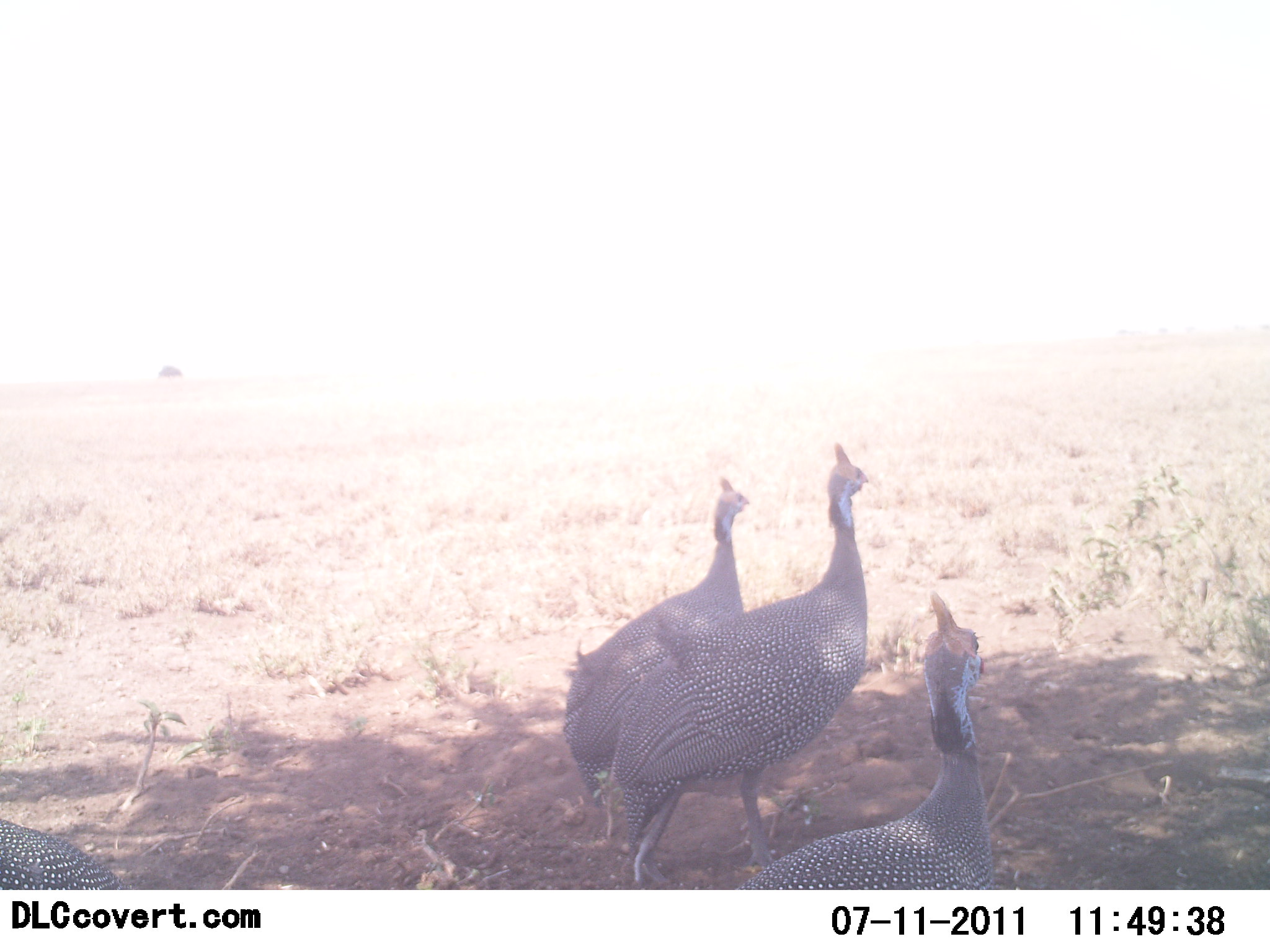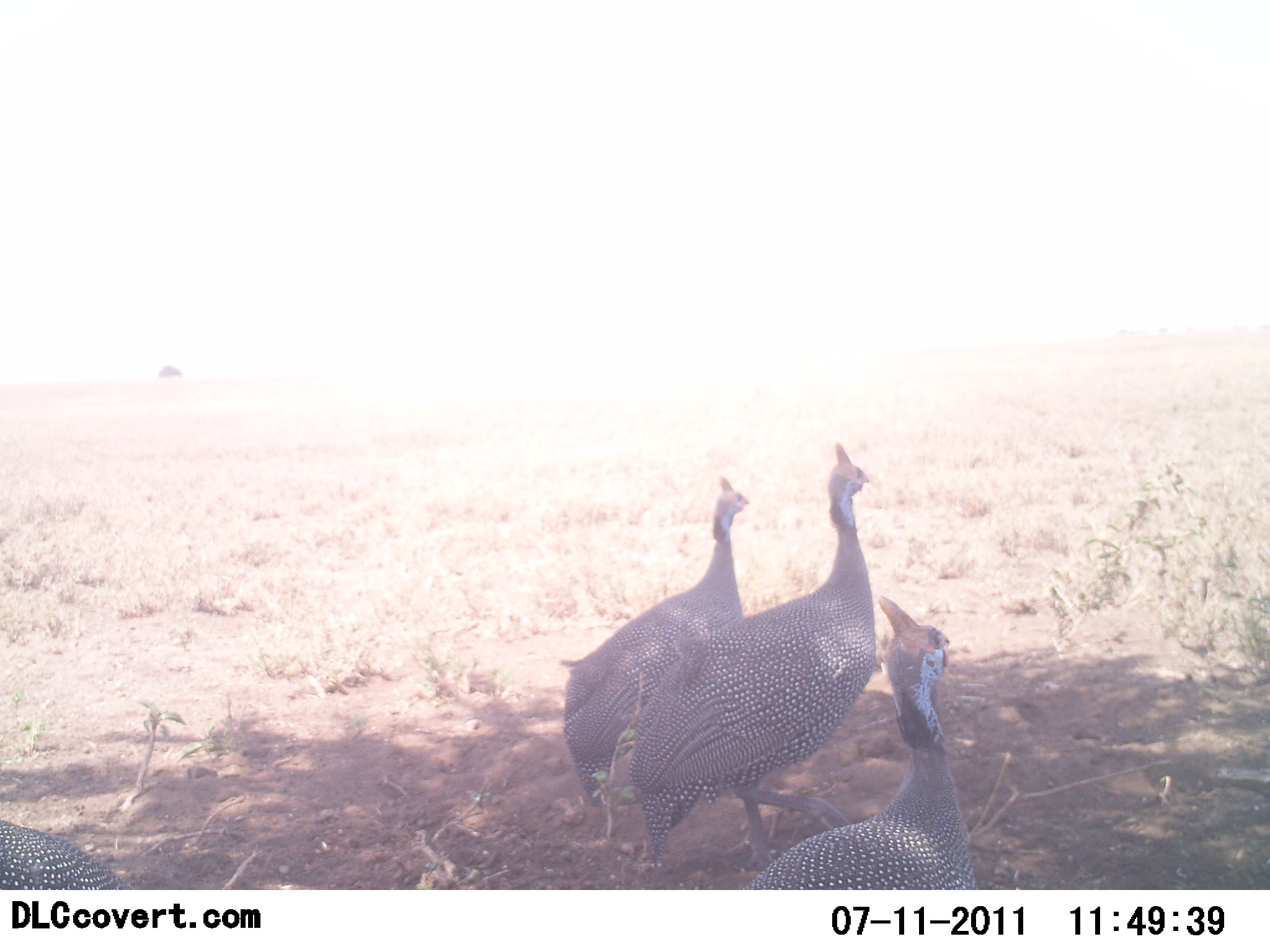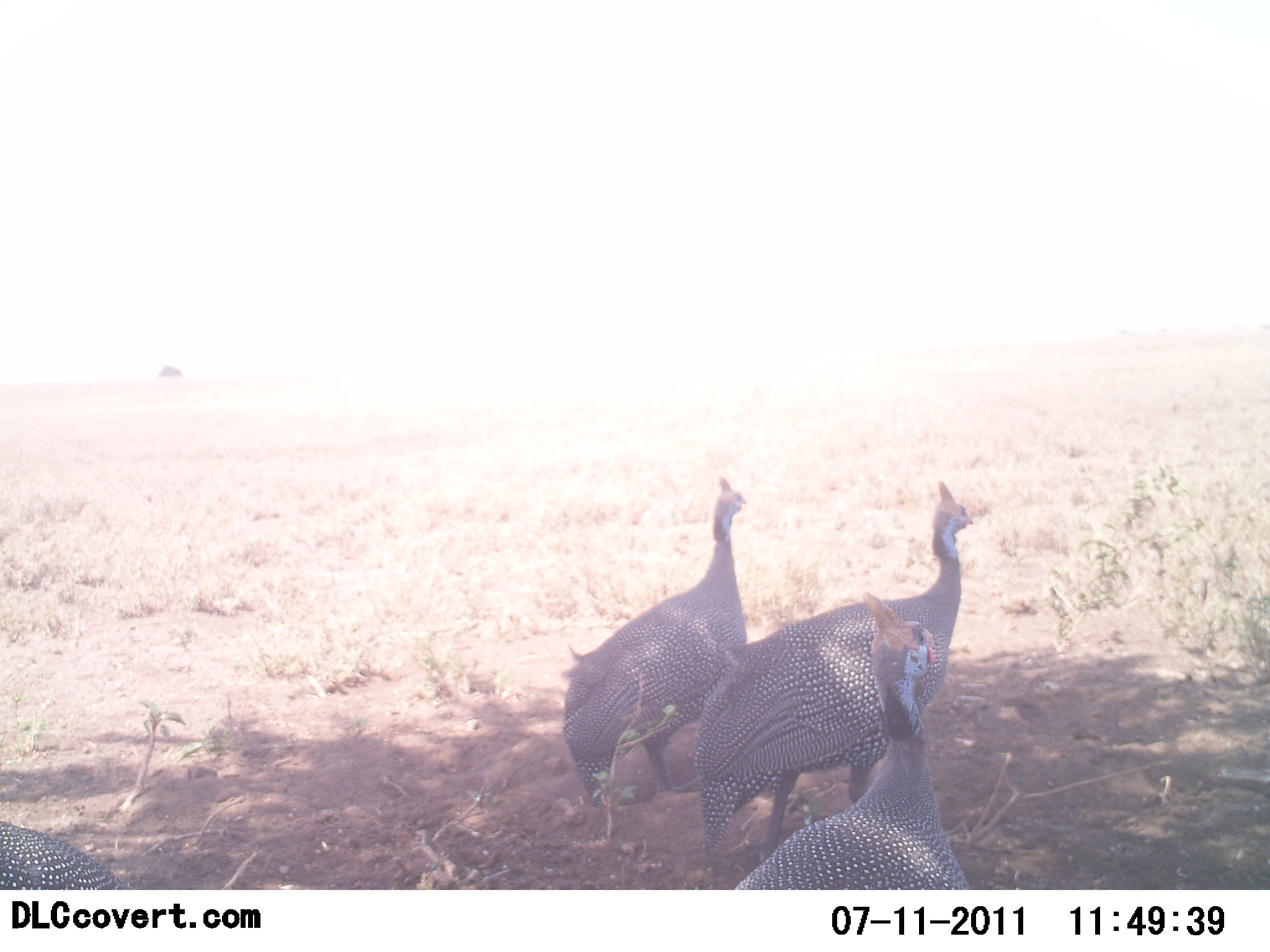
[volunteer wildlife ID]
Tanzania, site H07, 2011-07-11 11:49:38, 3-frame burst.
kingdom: Animalia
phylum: Chordata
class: Aves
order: Galliformes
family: Numididae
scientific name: Numididae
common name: guinea fowl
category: guineafowl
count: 4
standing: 53%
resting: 0%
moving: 80%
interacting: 7%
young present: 0%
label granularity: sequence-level